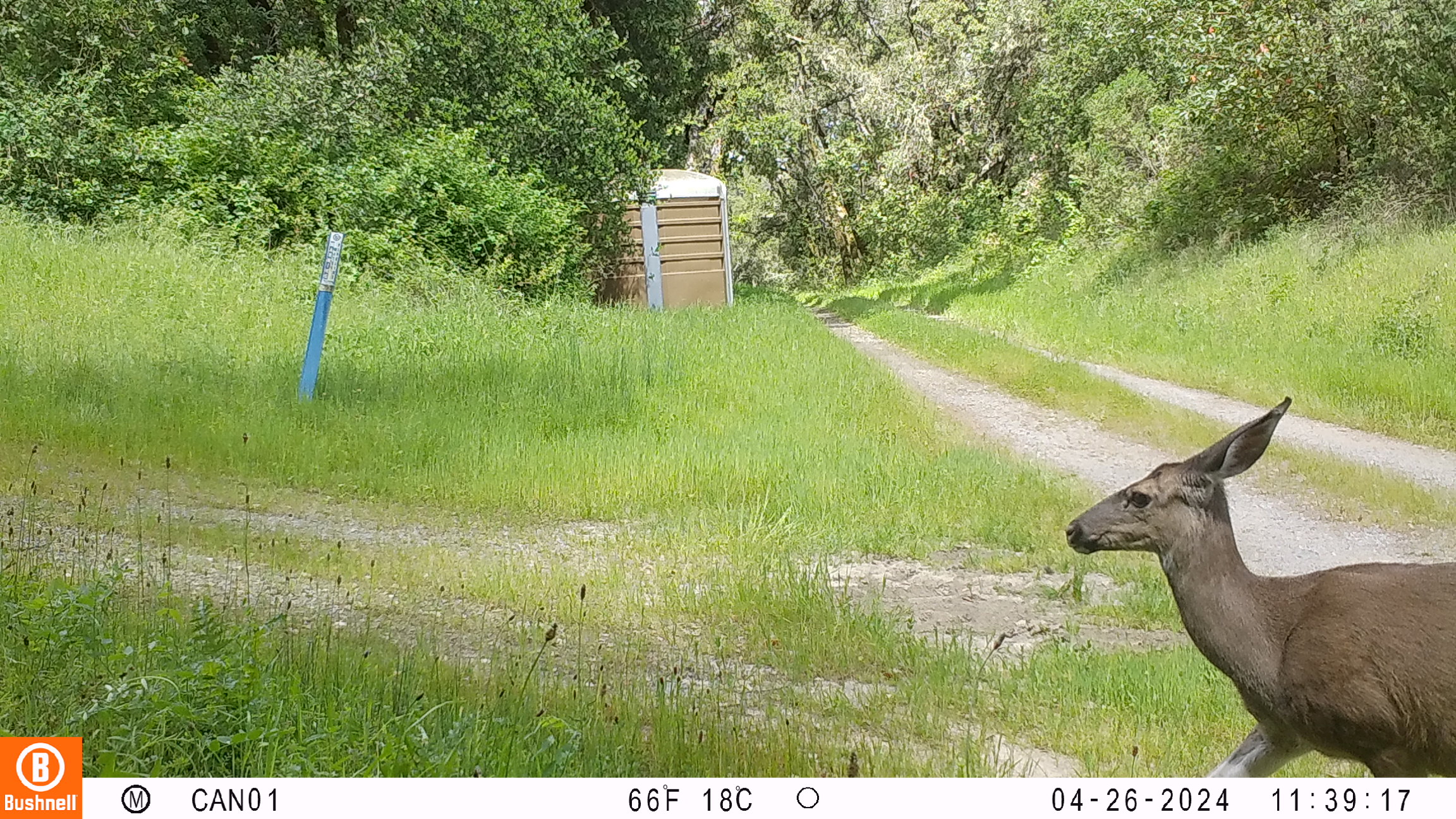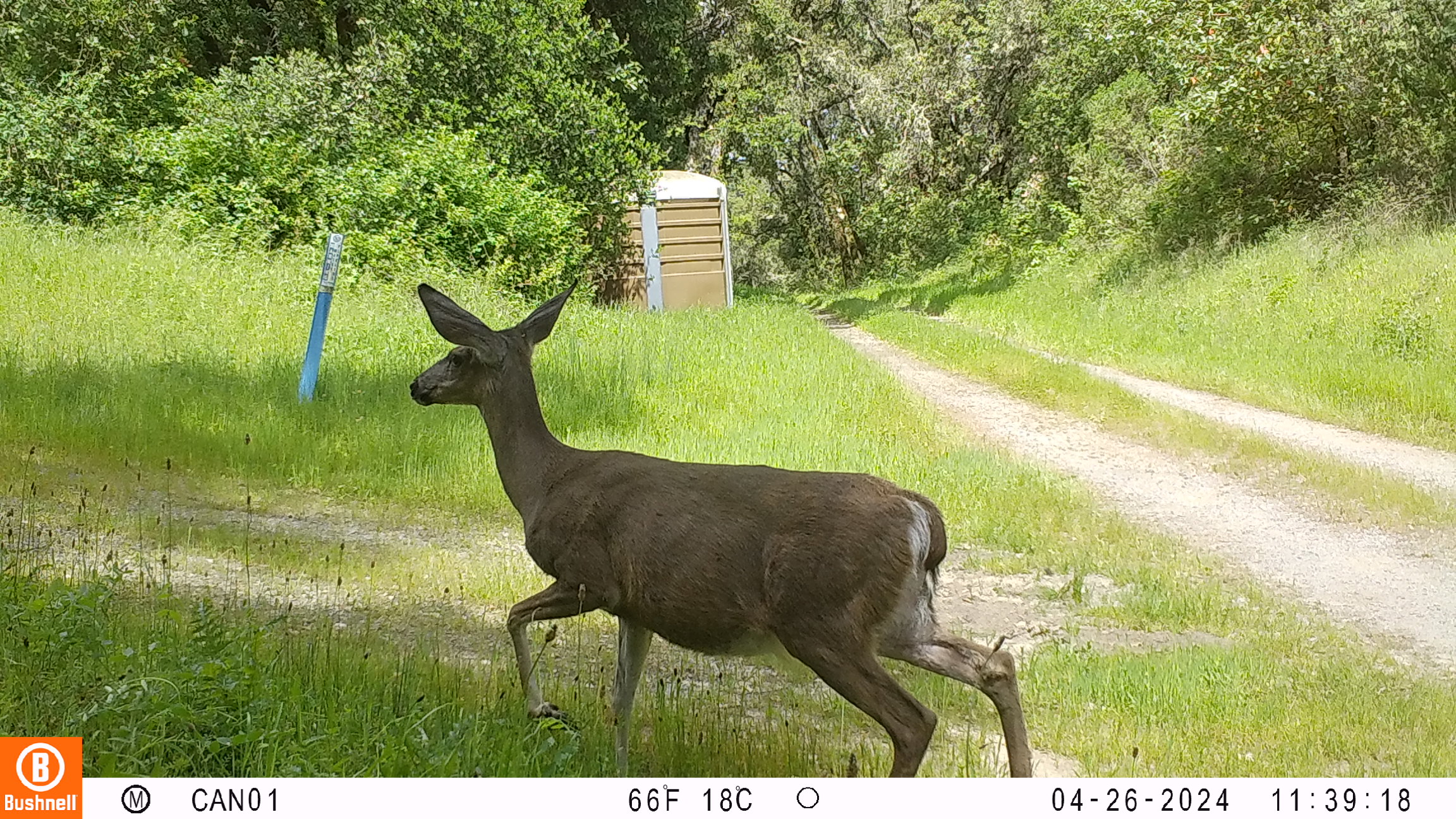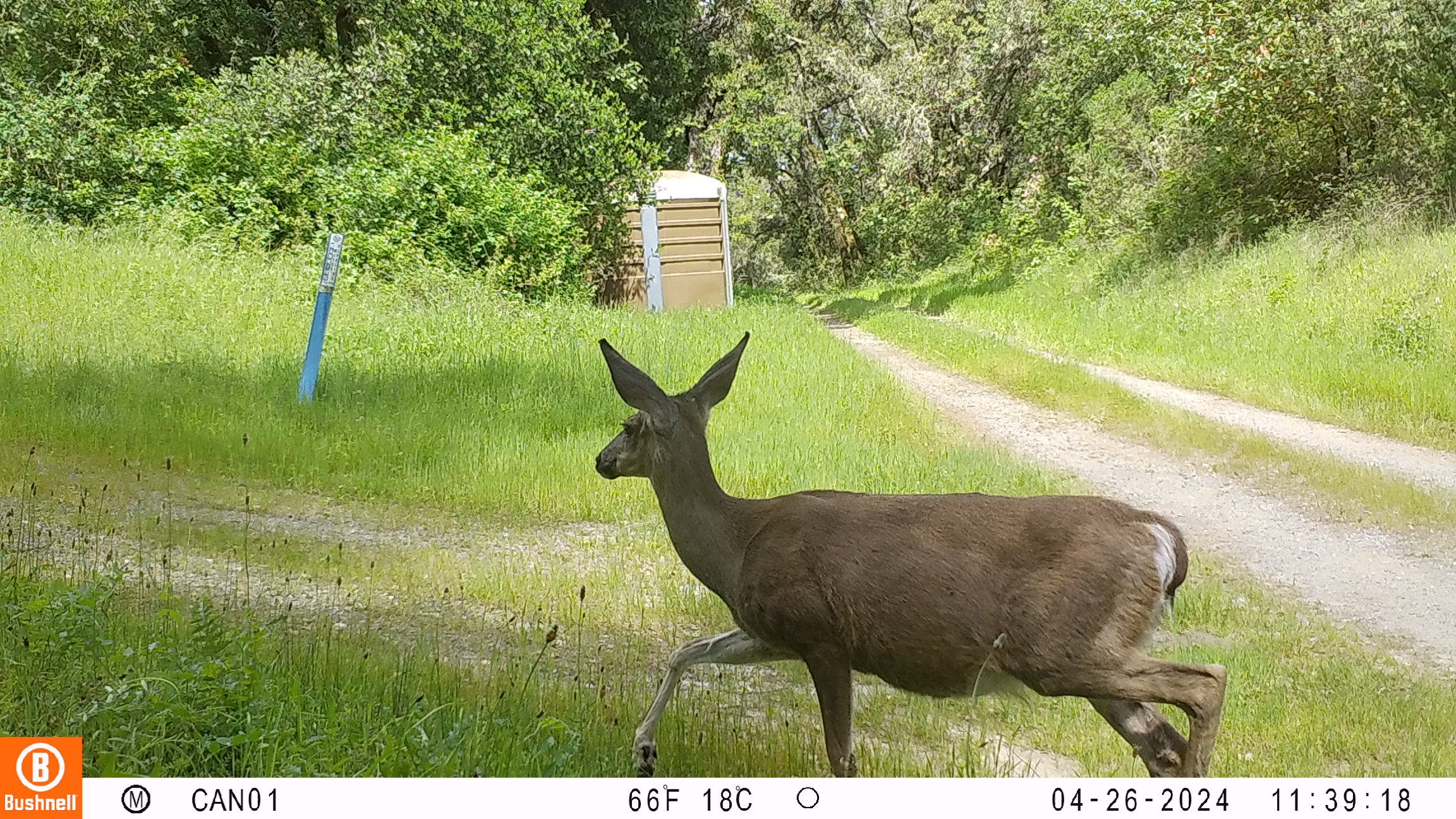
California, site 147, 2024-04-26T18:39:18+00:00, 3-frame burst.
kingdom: Animalia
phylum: Chordata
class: Mammalia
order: Artiodactyla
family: Cervidae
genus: Odocoileus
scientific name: Odocoileus hemionus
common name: mule deer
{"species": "mule deer (Odocoileus hemionus)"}